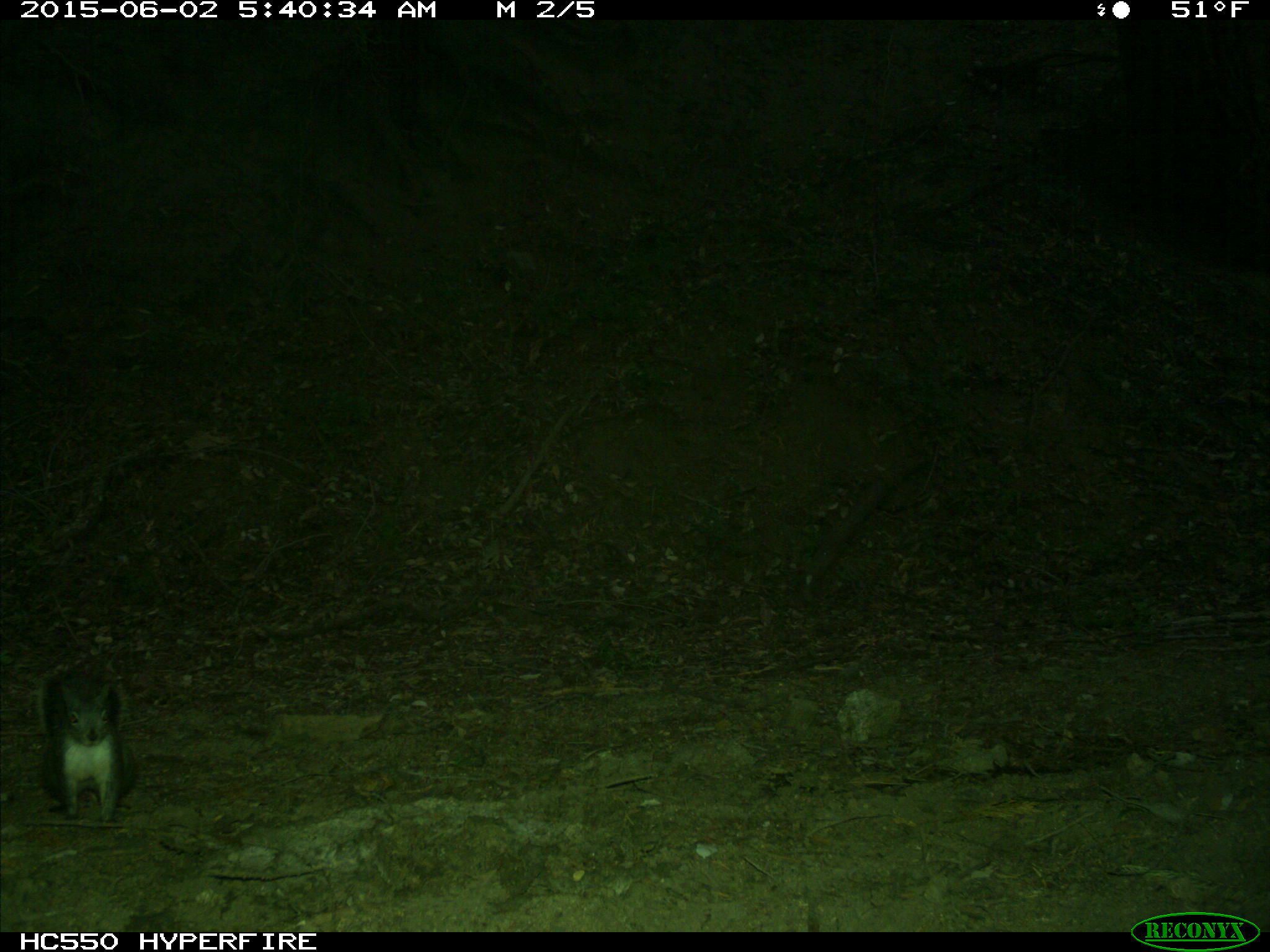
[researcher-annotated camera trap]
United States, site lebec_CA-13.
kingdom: Animalia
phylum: Chordata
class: Mammalia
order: Rodentia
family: Sciuridae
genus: Sciurus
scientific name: Sciurus carolinensis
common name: eastern gray squirrel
Sciurus carolinensis (eastern gray squirrel).